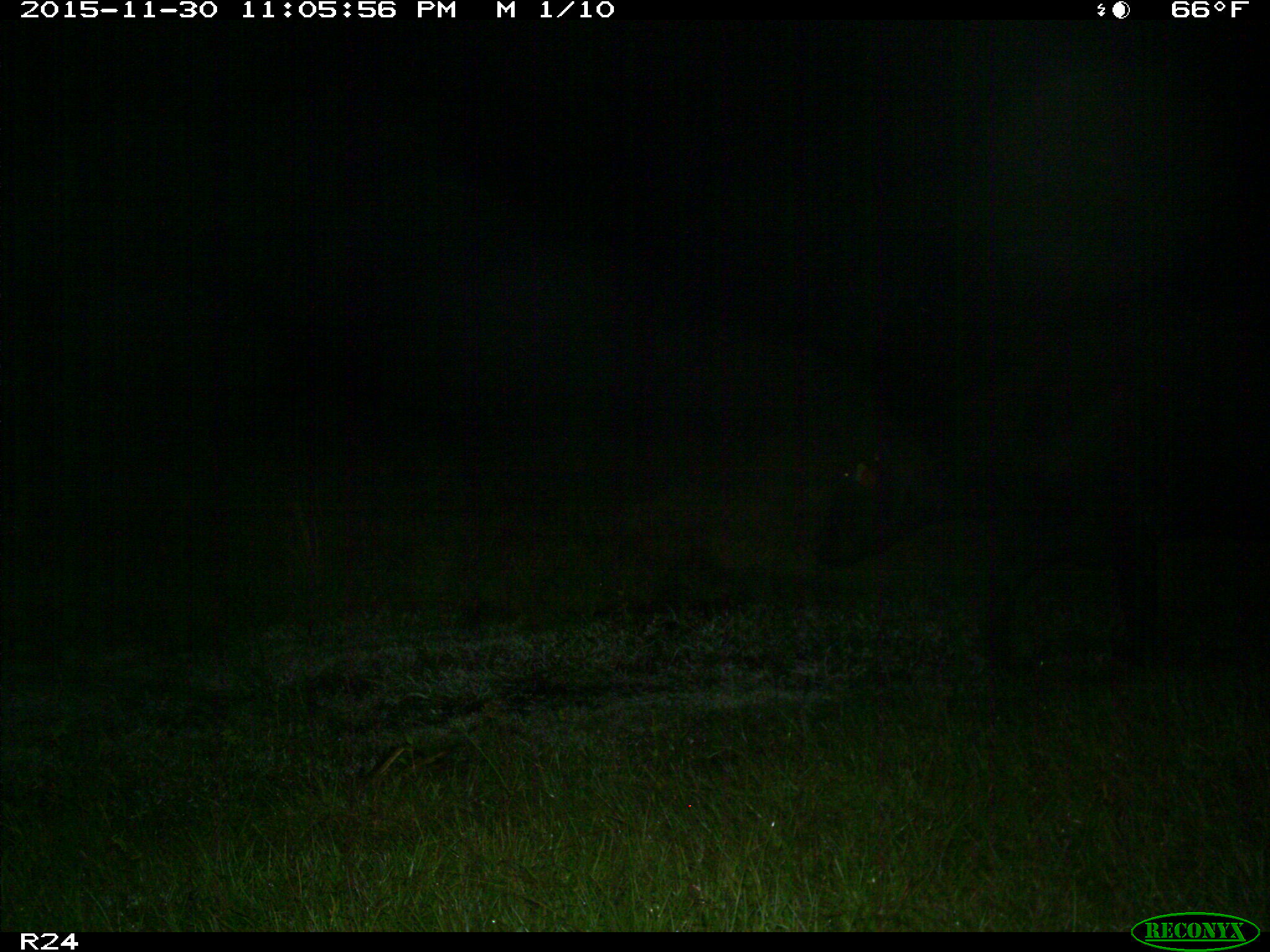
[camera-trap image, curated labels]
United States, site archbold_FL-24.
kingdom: Animalia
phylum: Chordata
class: Mammalia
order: Artiodactyla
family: Bovidae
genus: Bos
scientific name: Bos taurus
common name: domestic cow